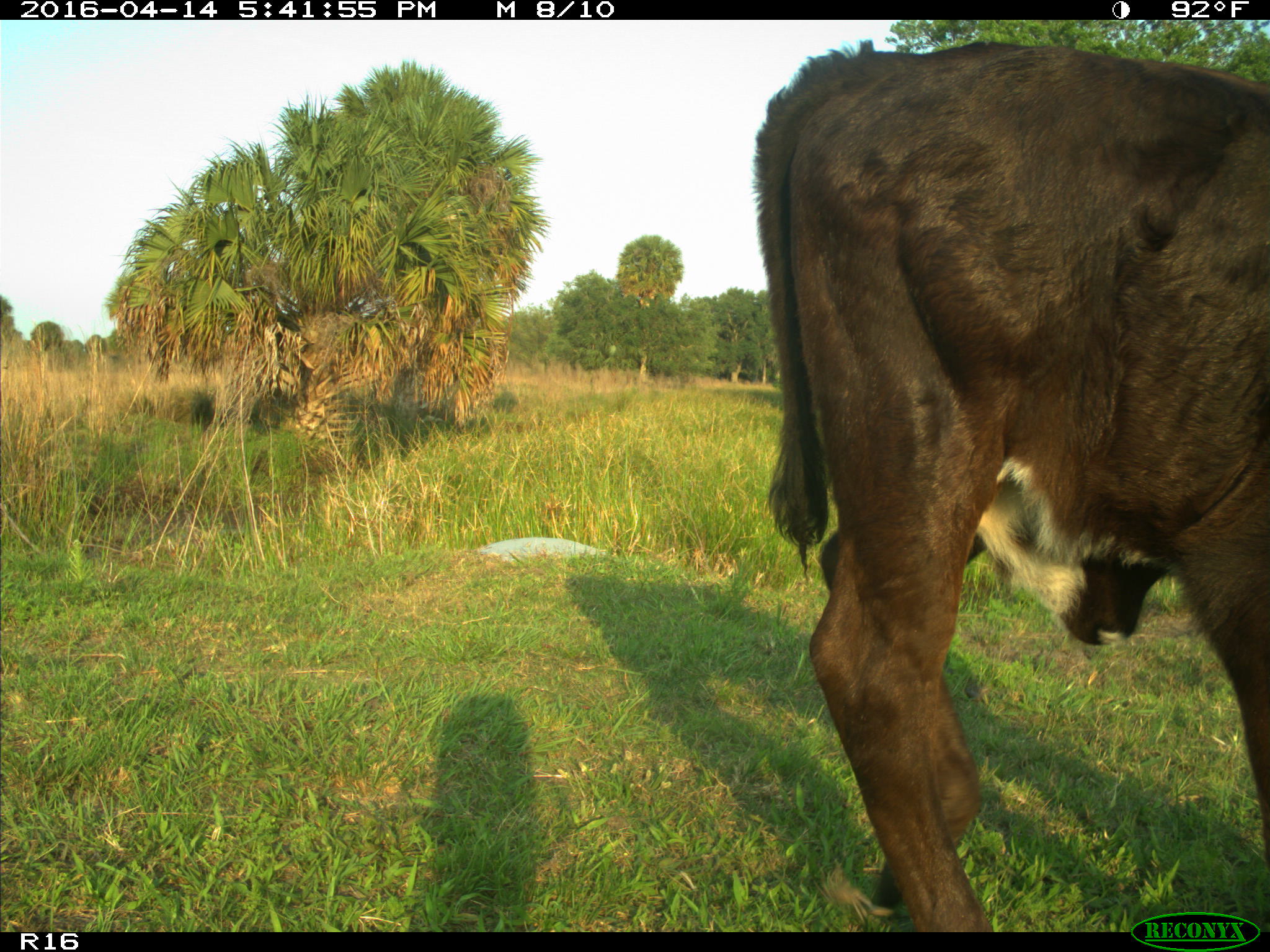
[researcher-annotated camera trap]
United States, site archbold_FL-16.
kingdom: Animalia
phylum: Chordata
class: Mammalia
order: Artiodactyla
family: Bovidae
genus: Bos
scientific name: Bos taurus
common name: domestic cow